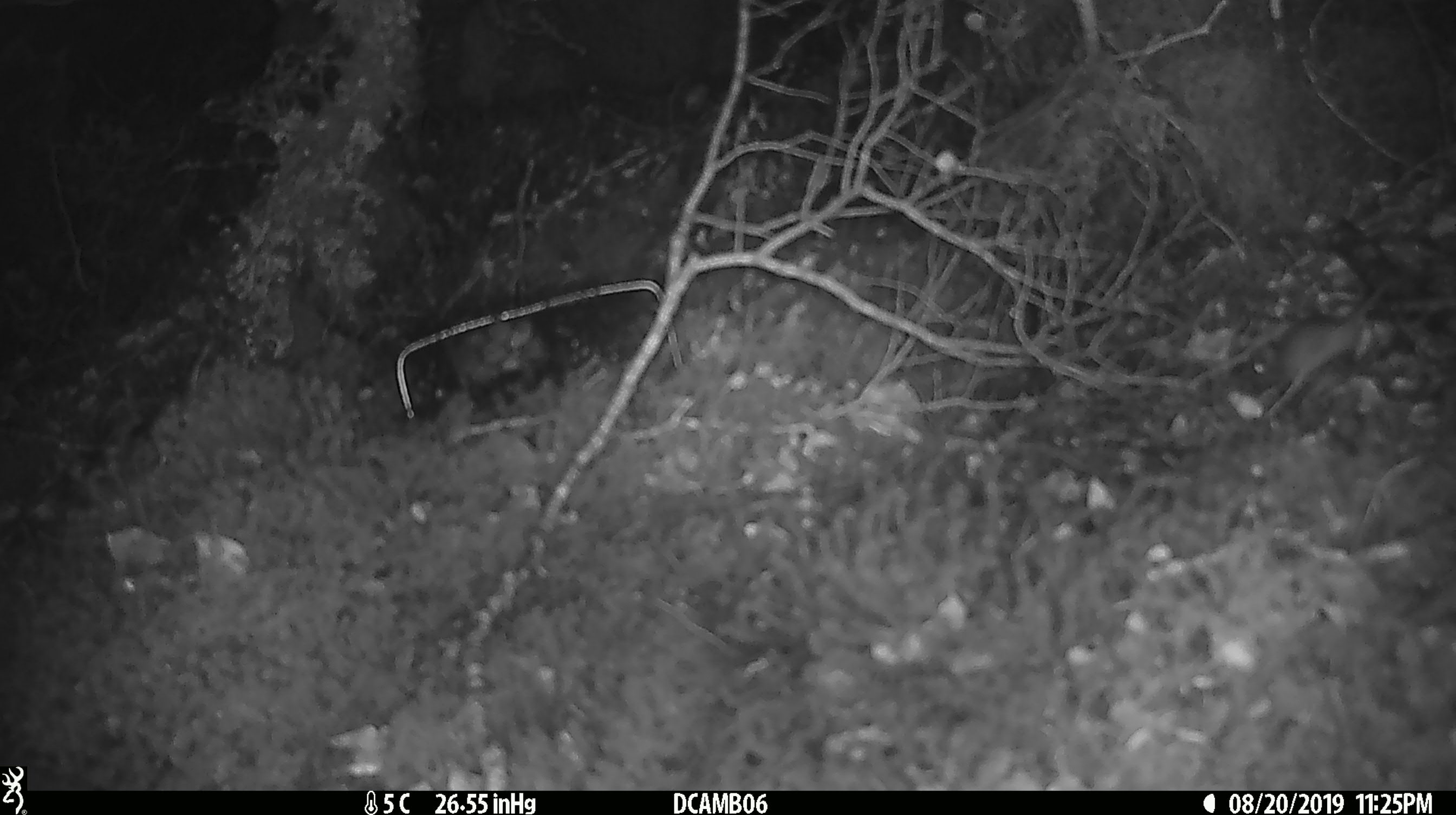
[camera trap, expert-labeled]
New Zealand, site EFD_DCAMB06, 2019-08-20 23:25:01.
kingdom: Animalia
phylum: Chordata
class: Mammalia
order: Rodentia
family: Muridae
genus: Mus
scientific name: Mus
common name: mouse